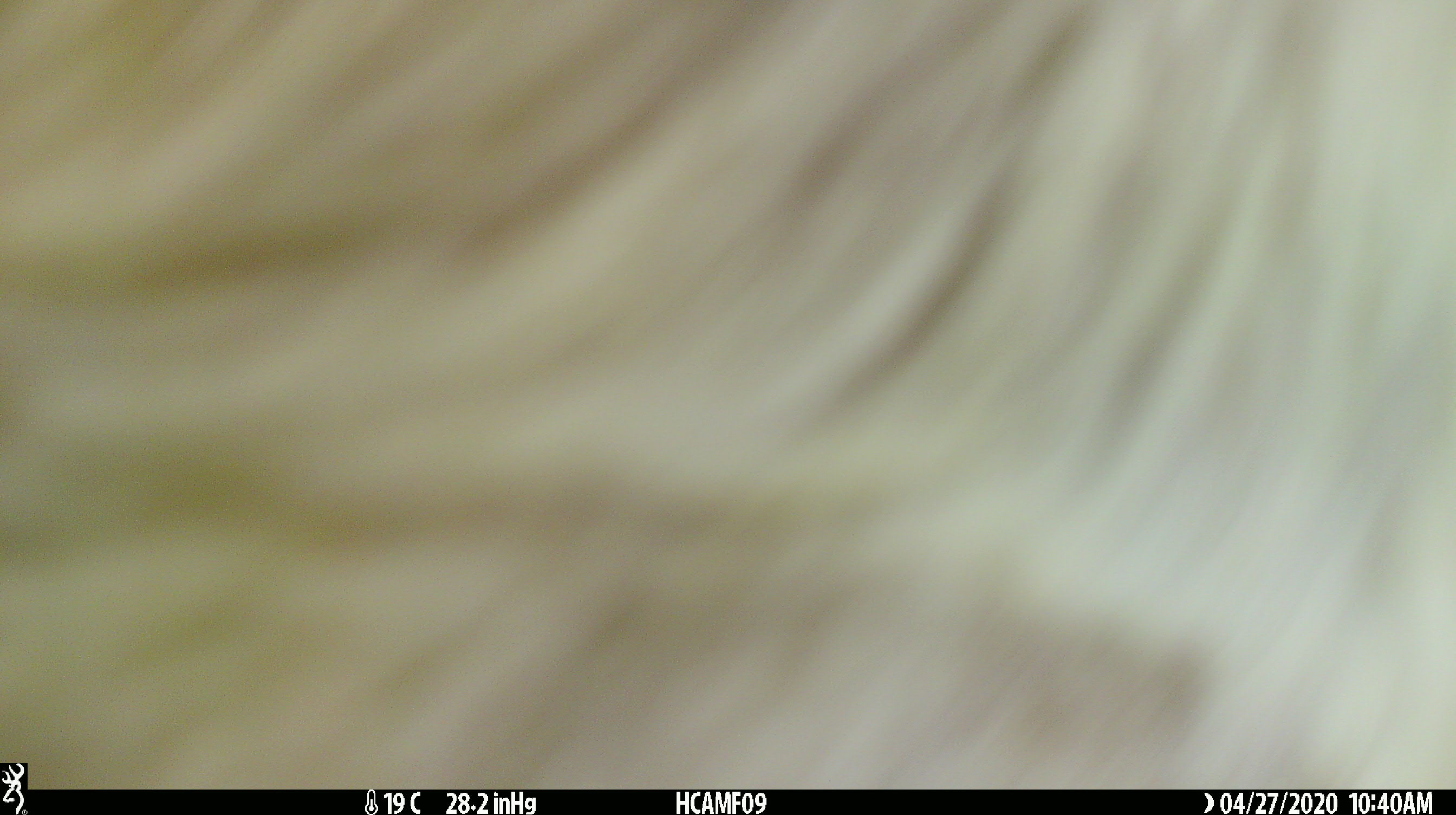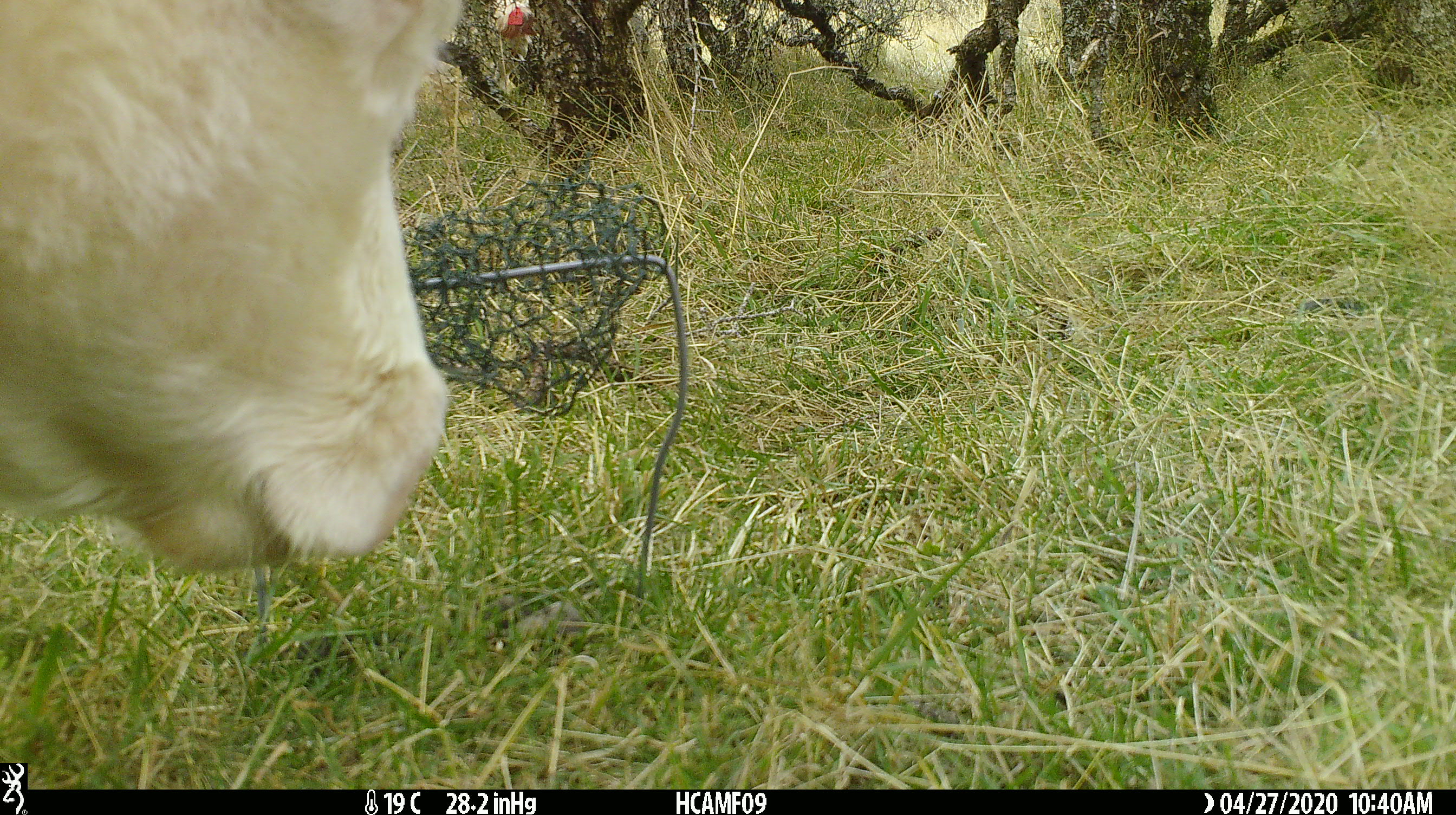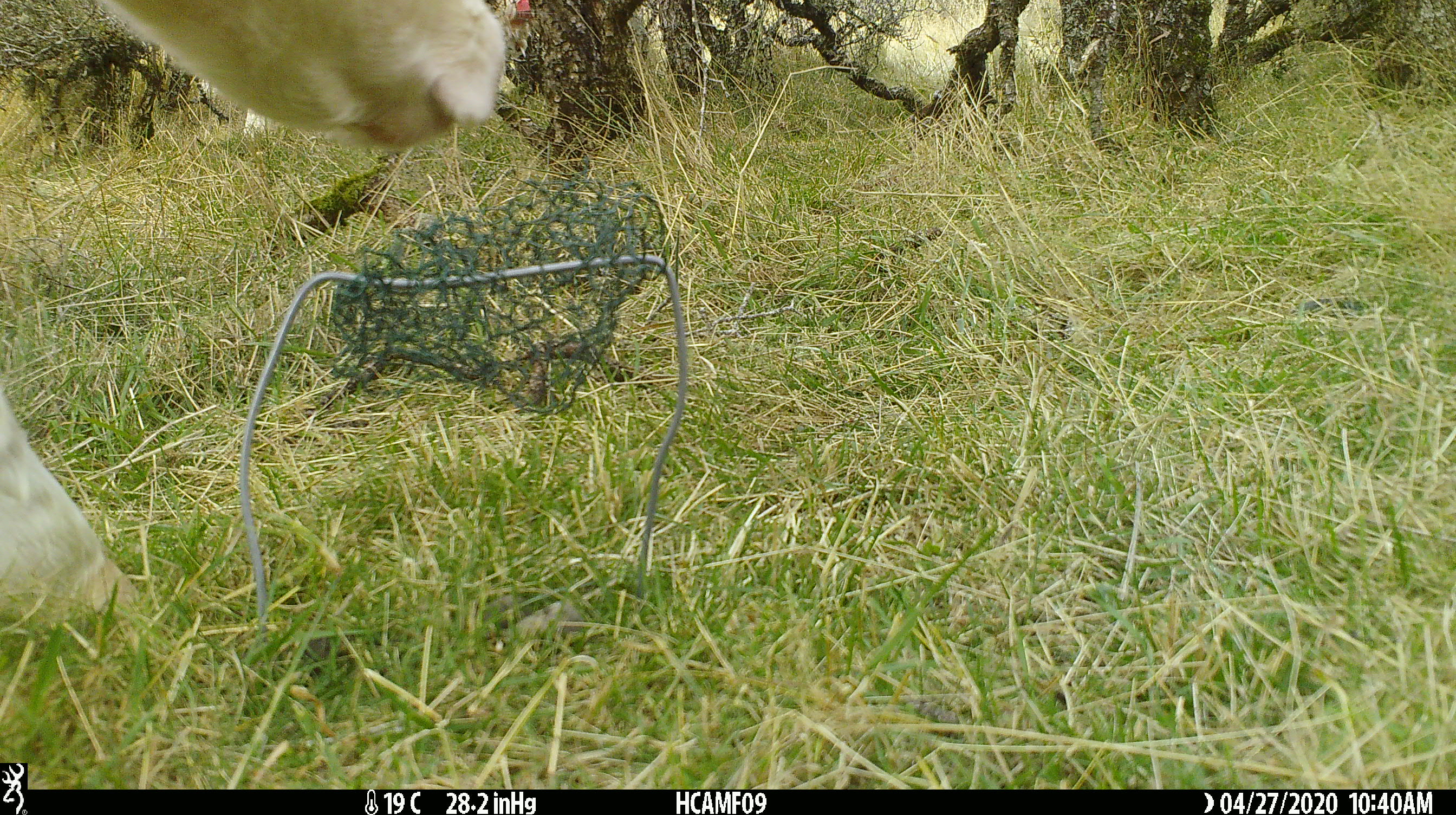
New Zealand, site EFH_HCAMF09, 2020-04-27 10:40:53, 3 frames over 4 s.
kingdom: Animalia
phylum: Chordata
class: Mammalia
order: Artiodactyla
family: Bovidae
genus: Bos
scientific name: Bos taurus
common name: domestic cow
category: cow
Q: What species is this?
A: Cow (domestic cow) (Bos taurus).